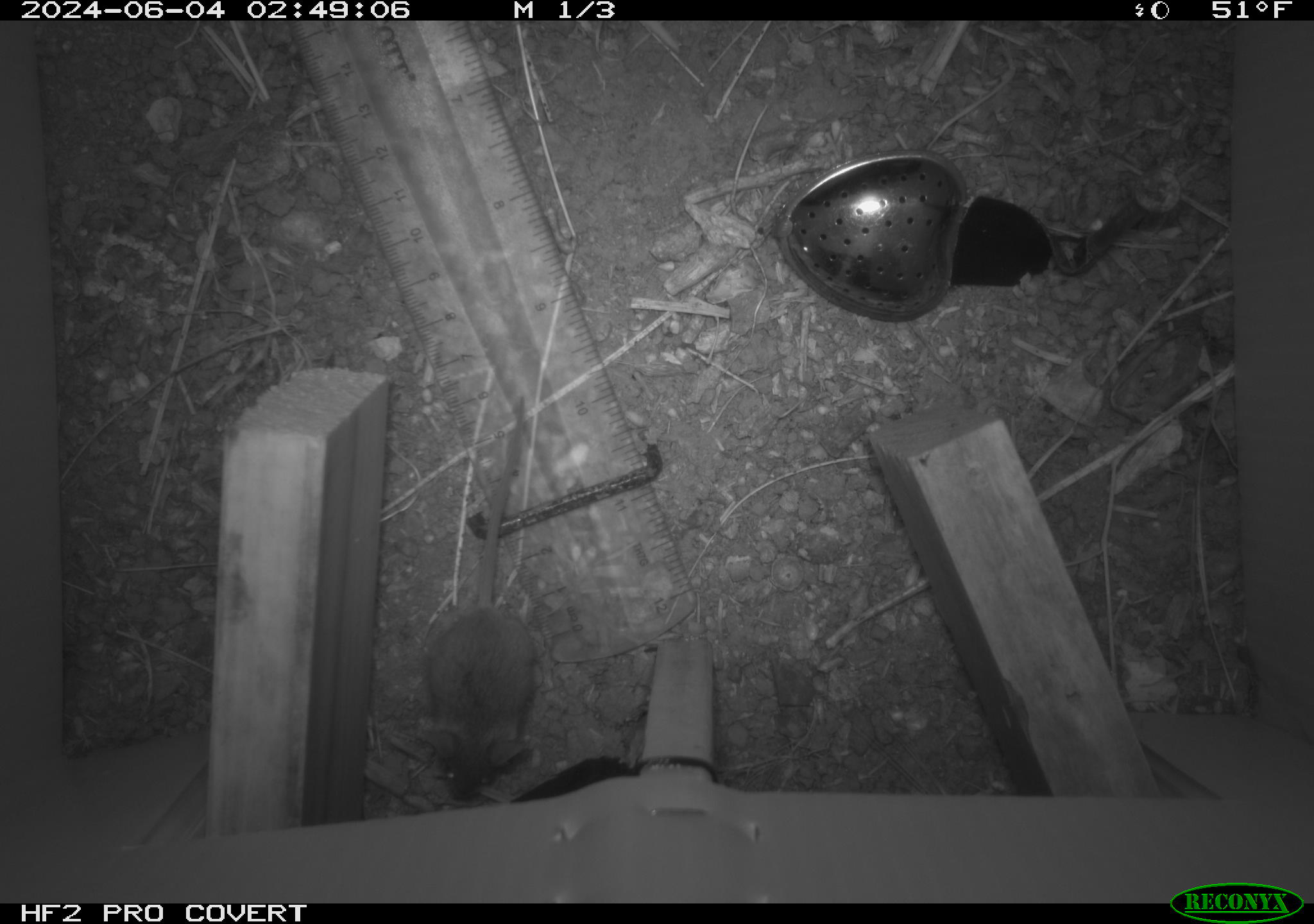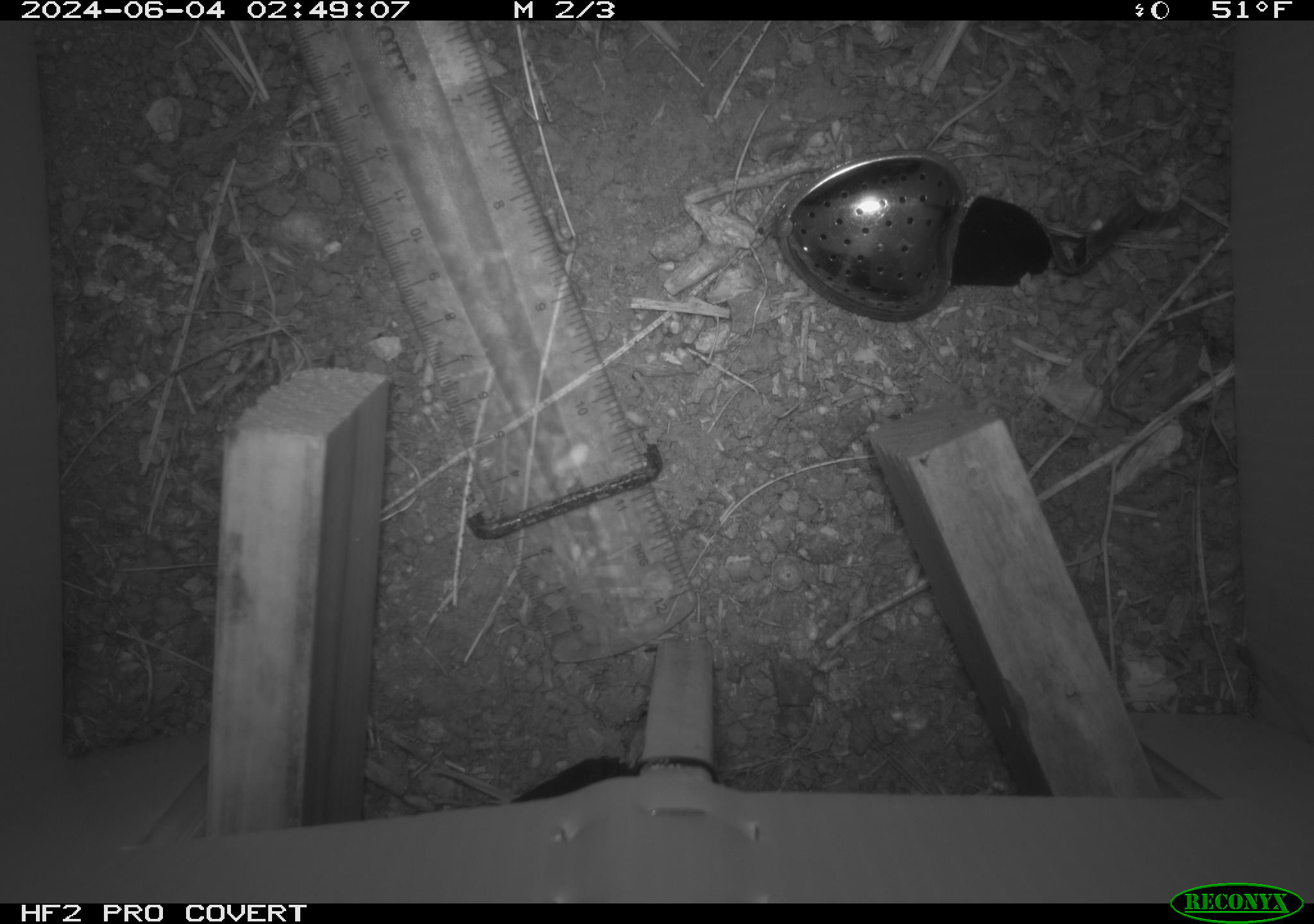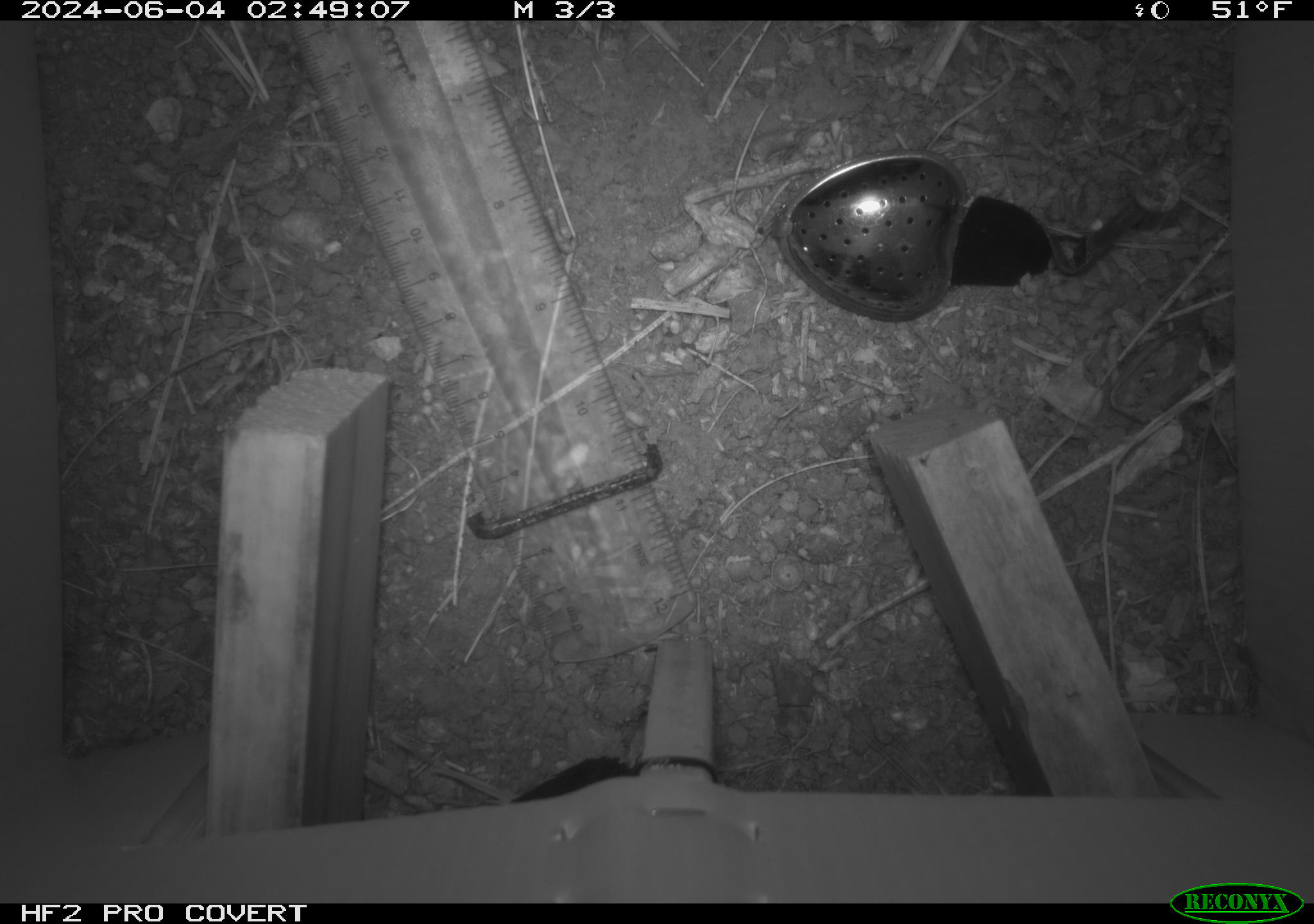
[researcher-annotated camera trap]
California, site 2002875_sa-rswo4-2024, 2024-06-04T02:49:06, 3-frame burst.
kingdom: Animalia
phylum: Chordata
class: Mammalia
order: Rodentia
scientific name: Rodentia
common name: mouse species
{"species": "mouse species (Rodentia)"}